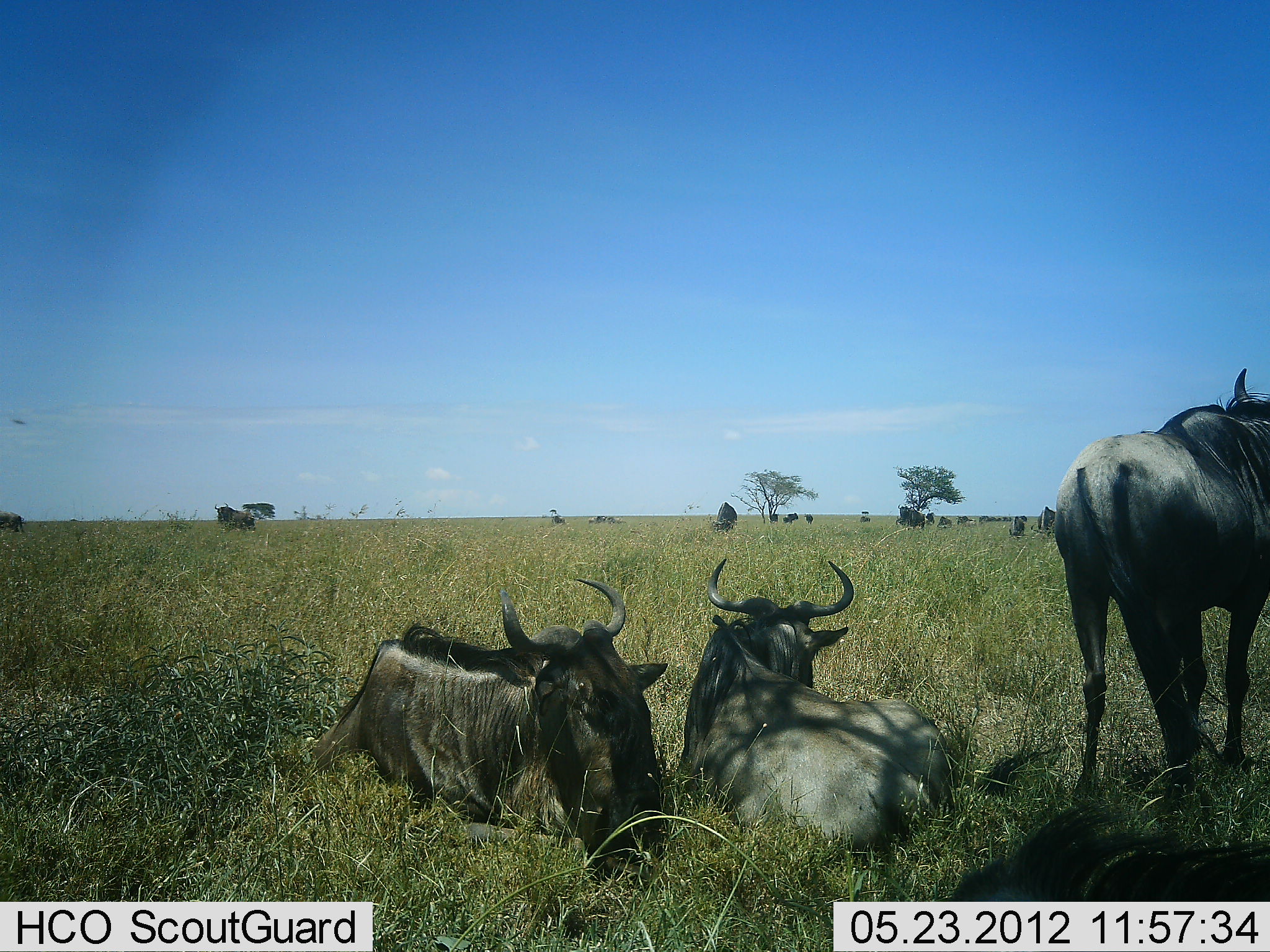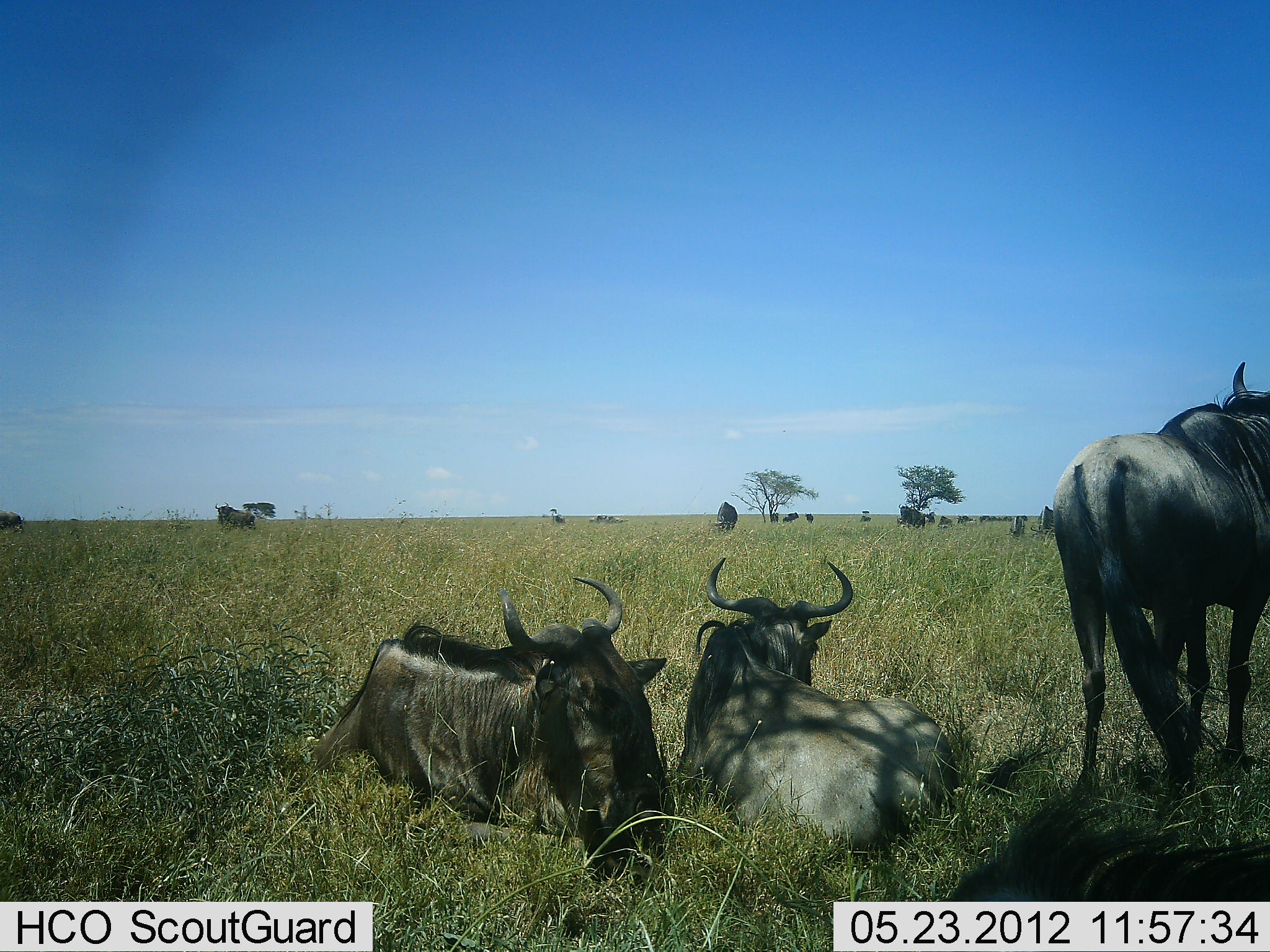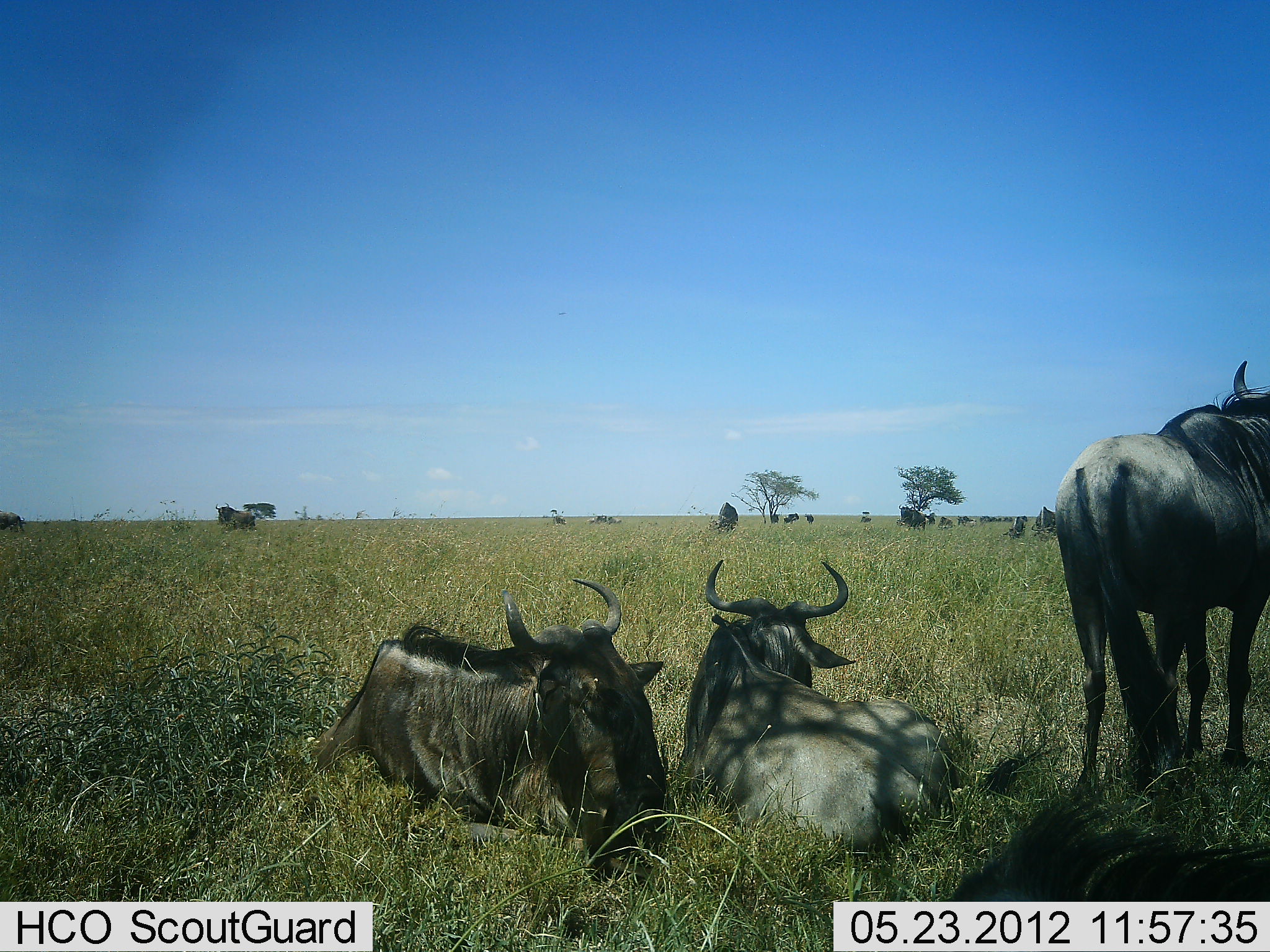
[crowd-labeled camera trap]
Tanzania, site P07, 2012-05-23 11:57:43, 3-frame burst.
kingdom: Animalia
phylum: Chordata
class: Mammalia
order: Artiodactyla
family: Bovidae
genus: Connochaetes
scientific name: Connochaetes taurinus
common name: blue wildebeest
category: wildebeest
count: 11-50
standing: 73%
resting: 100%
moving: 17%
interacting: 3%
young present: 0%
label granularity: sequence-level